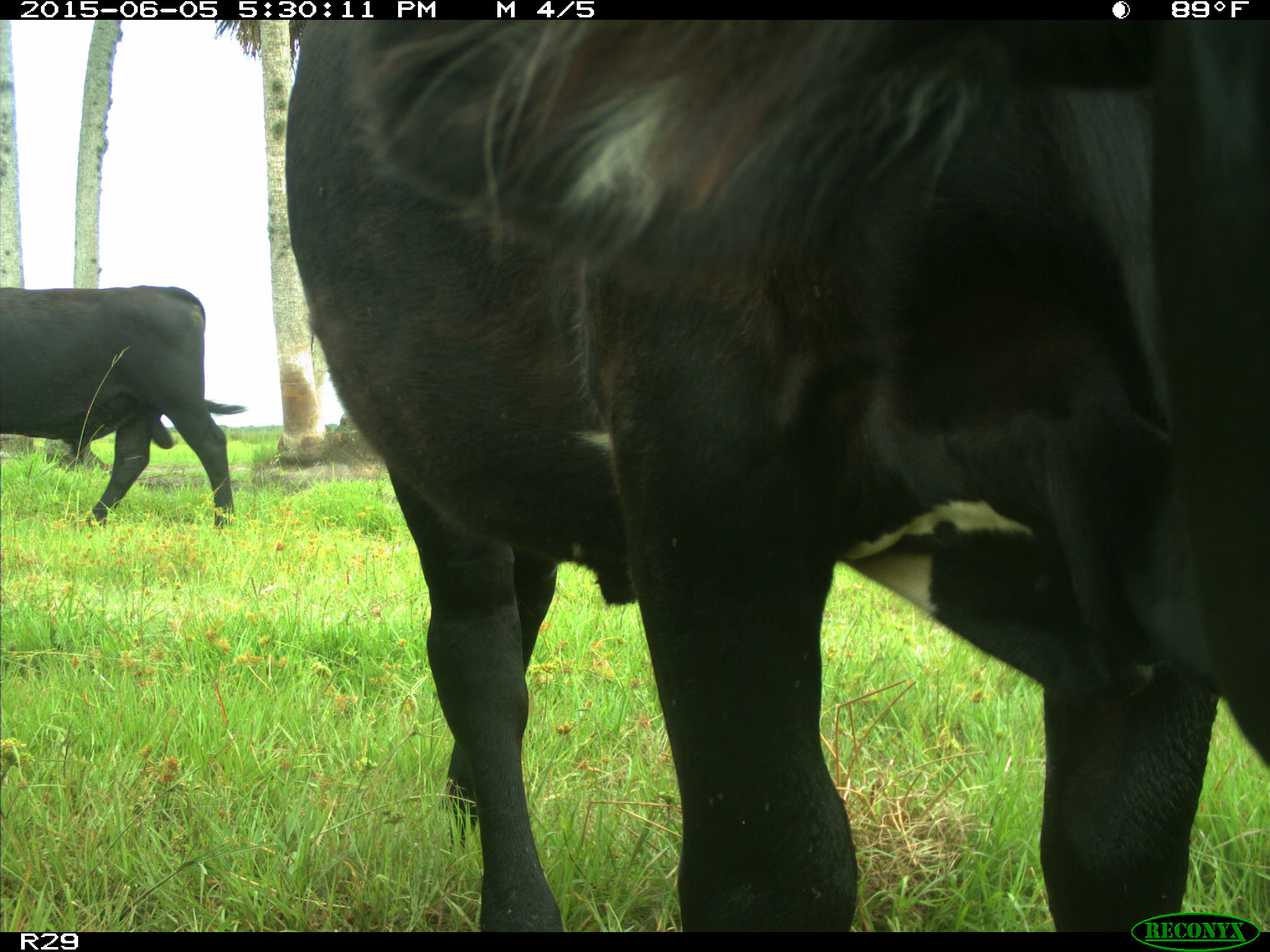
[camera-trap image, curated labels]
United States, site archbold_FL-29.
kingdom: Animalia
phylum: Chordata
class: Mammalia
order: Artiodactyla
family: Bovidae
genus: Bos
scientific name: Bos taurus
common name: domestic cow